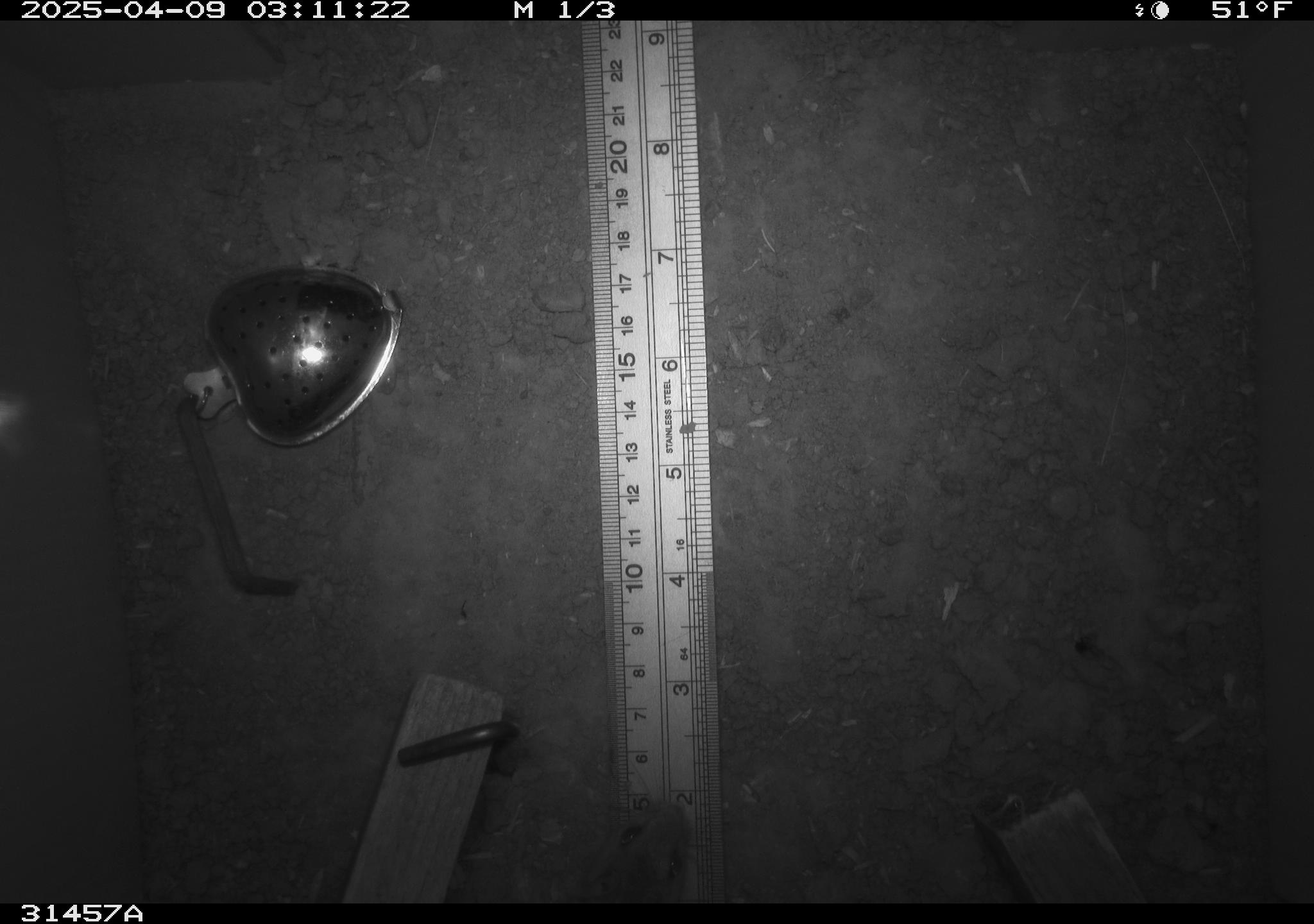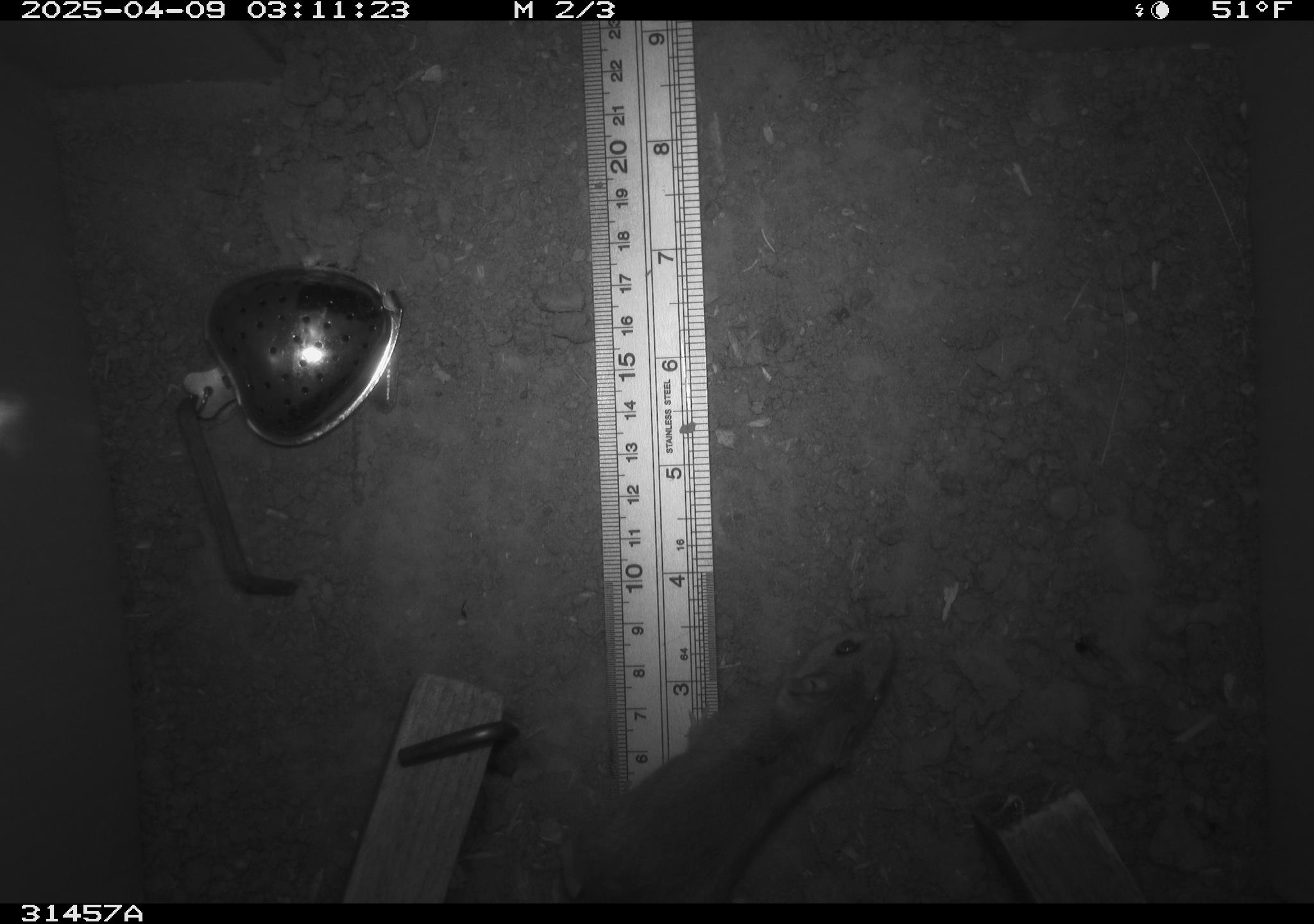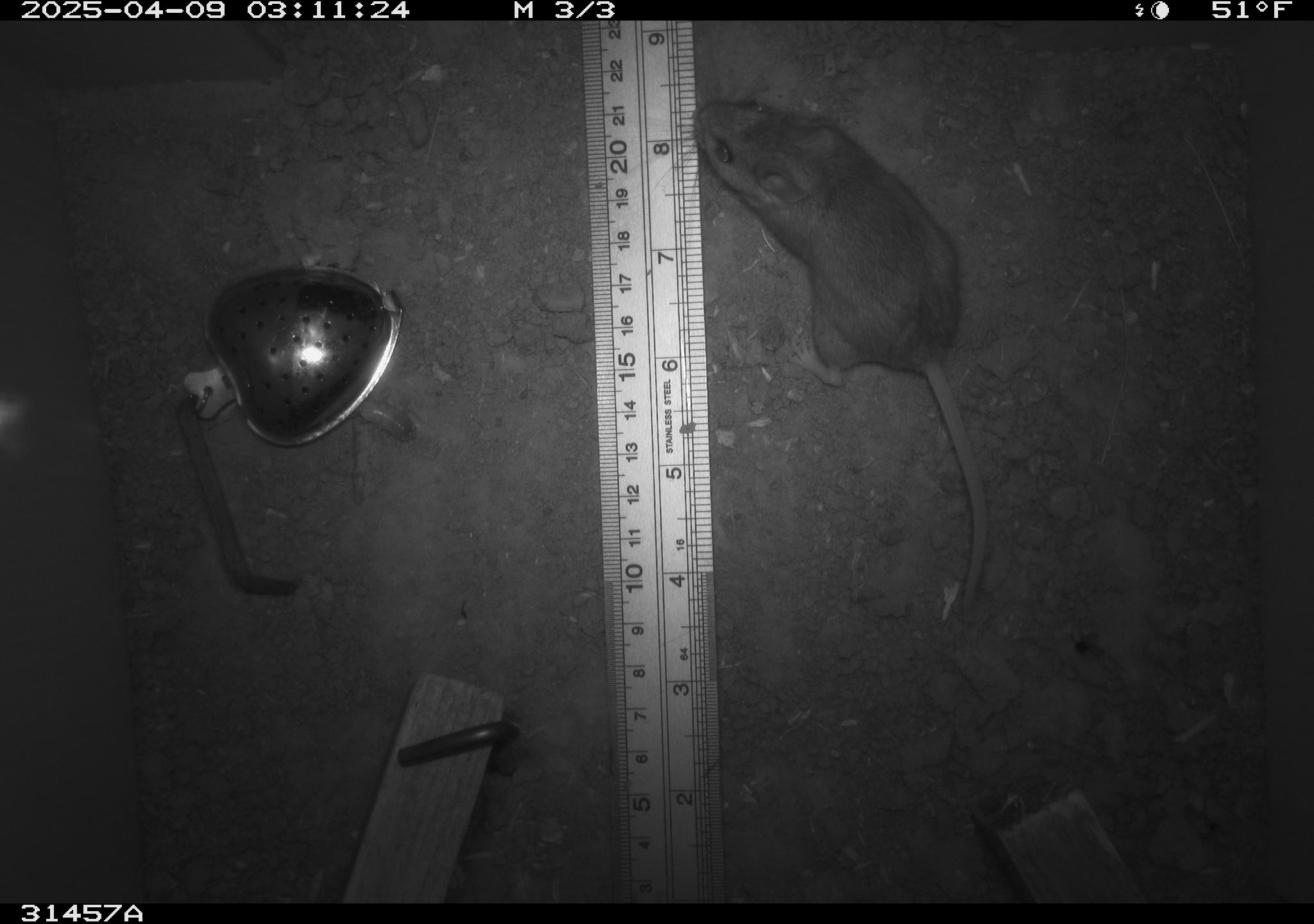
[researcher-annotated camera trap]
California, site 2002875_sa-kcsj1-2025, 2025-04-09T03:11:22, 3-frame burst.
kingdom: Animalia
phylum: Chordata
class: Mammalia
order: Rodentia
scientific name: Rodentia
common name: rodent